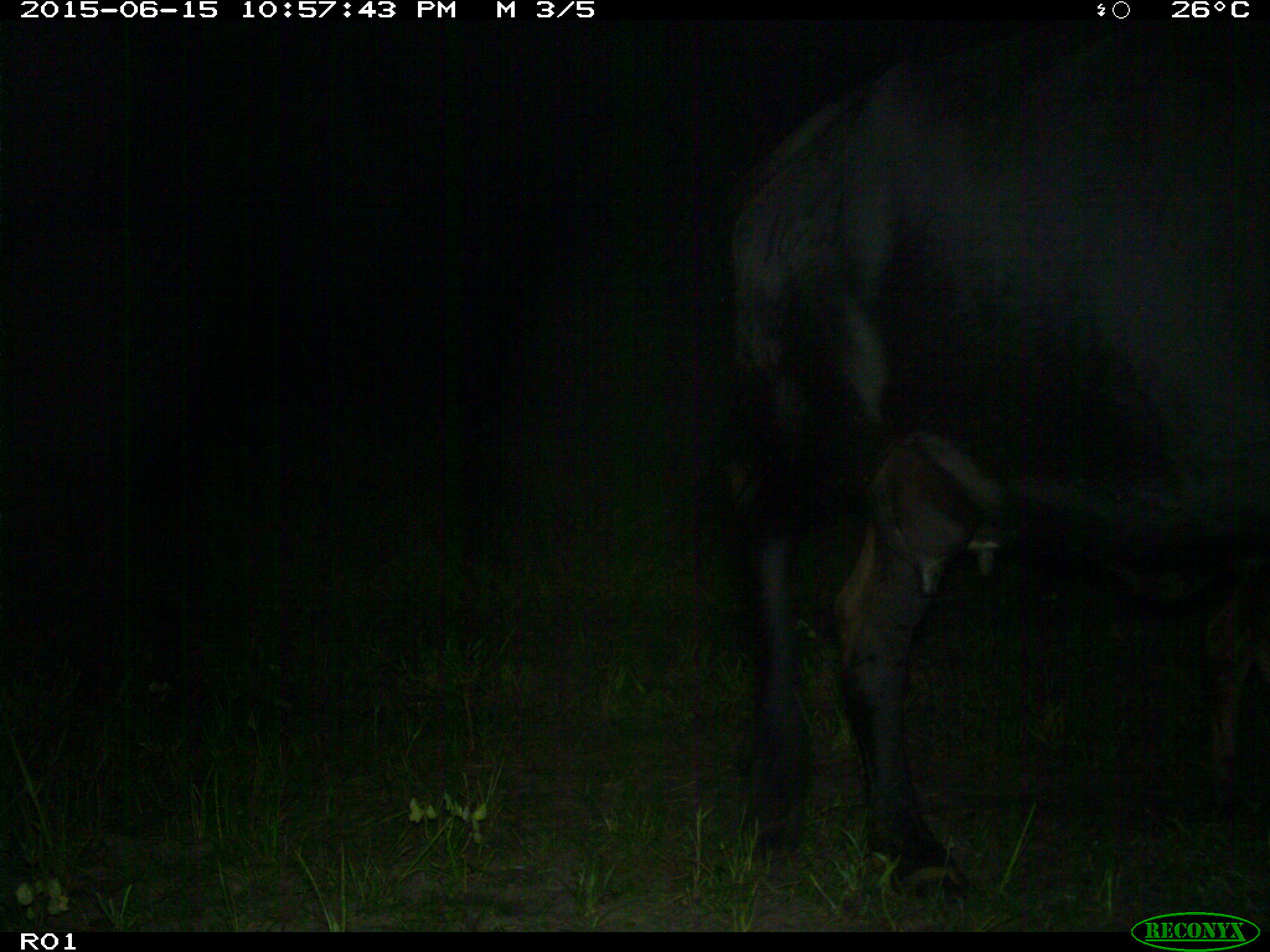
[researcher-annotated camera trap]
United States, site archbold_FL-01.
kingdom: Animalia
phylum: Chordata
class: Mammalia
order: Artiodactyla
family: Bovidae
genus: Bos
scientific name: Bos taurus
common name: domestic cow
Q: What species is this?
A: Bos taurus (domestic cow).